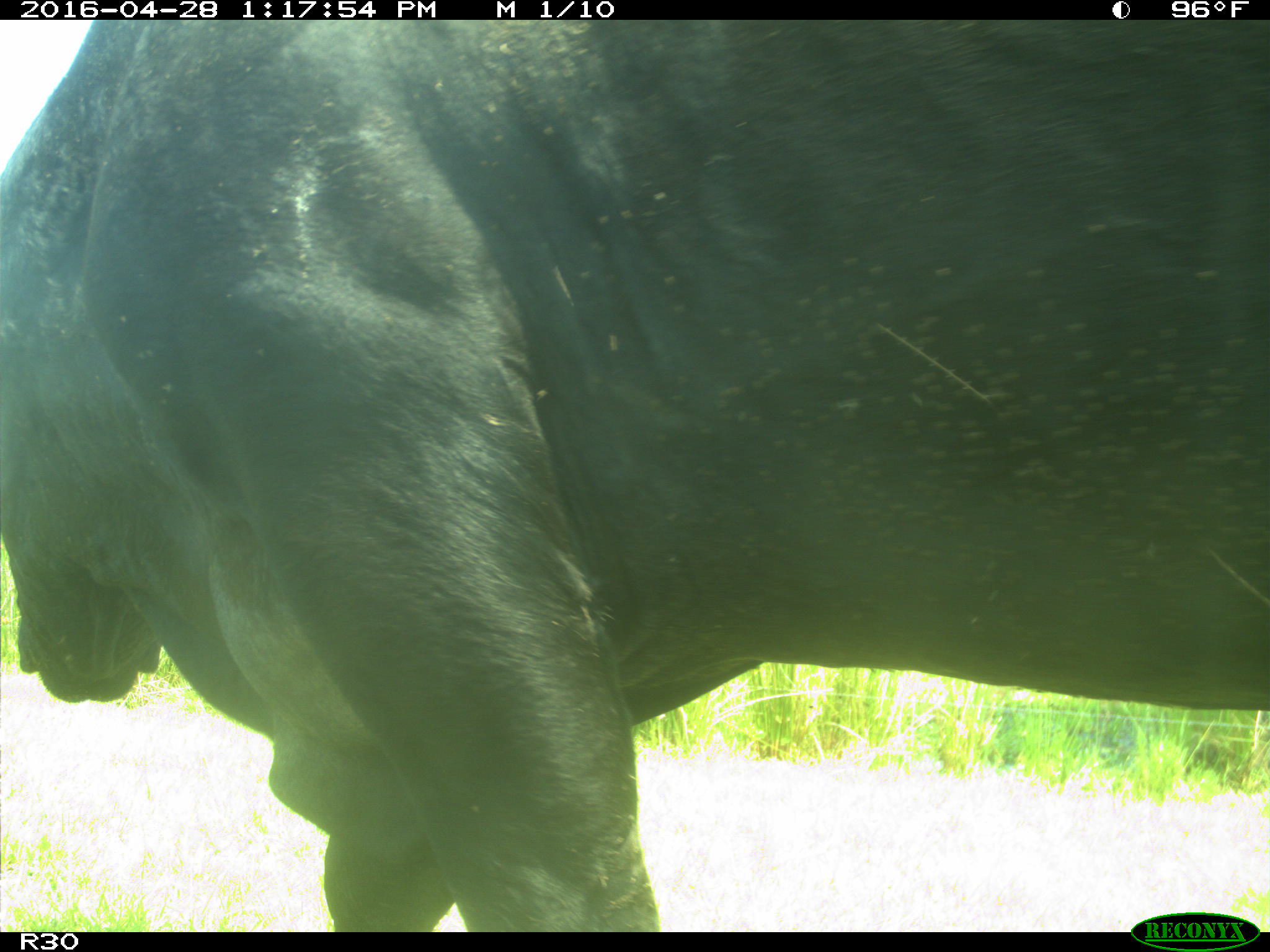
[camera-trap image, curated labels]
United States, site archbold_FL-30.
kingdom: Animalia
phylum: Chordata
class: Mammalia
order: Artiodactyla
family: Bovidae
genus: Bos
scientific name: Bos taurus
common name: domestic cow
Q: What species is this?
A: Bos taurus (domestic cow).